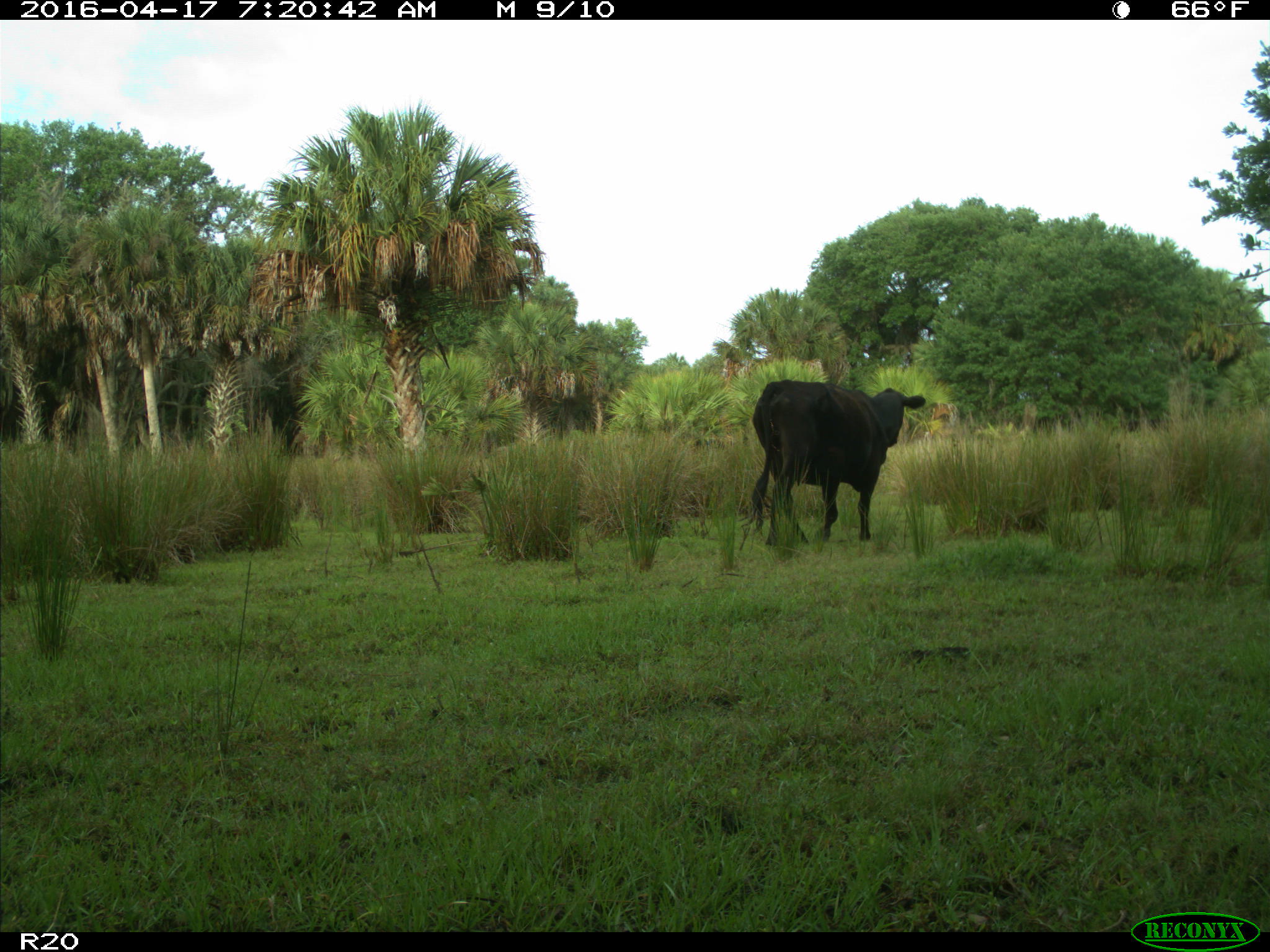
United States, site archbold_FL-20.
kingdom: Animalia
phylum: Chordata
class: Mammalia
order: Artiodactyla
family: Bovidae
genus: Bos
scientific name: Bos taurus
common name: domestic cow